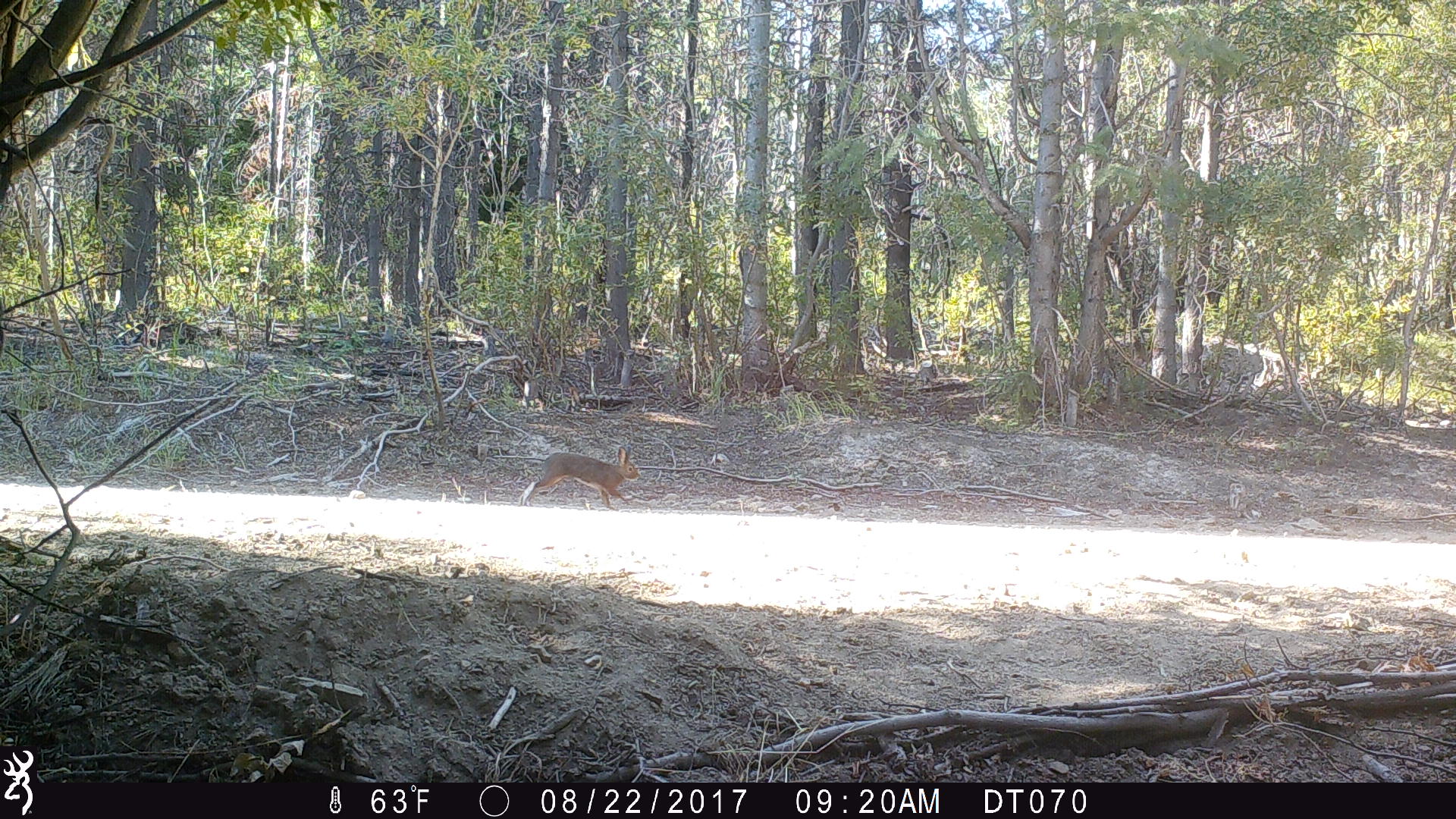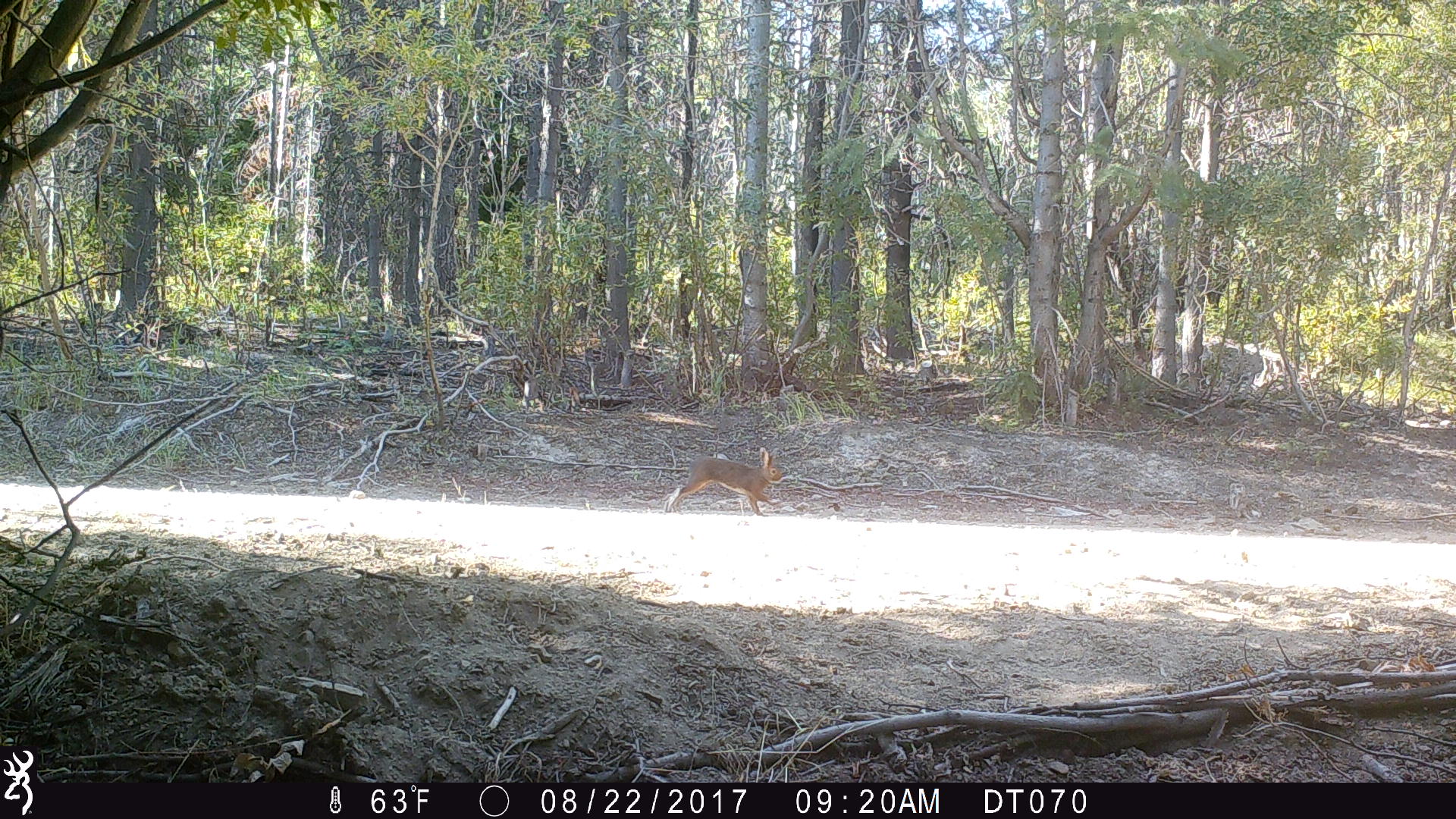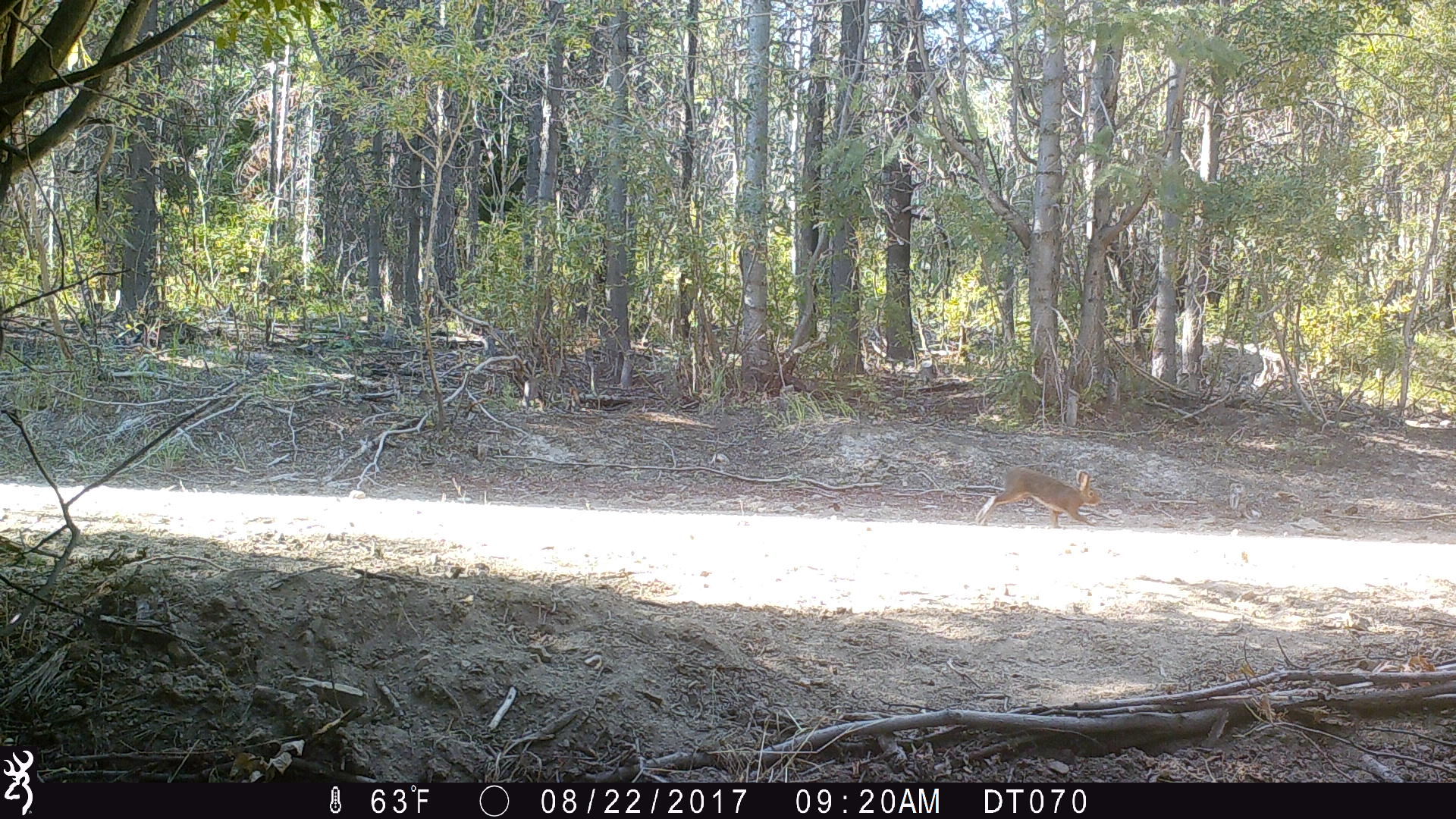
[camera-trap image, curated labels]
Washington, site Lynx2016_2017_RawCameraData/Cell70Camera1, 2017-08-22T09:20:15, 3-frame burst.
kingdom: Animalia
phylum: Chordata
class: Mammalia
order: Lagomorpha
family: Leporidae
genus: Lepus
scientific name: Lepus americanus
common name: snowshoe hare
Lepus americanus (snowshoe hare). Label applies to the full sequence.